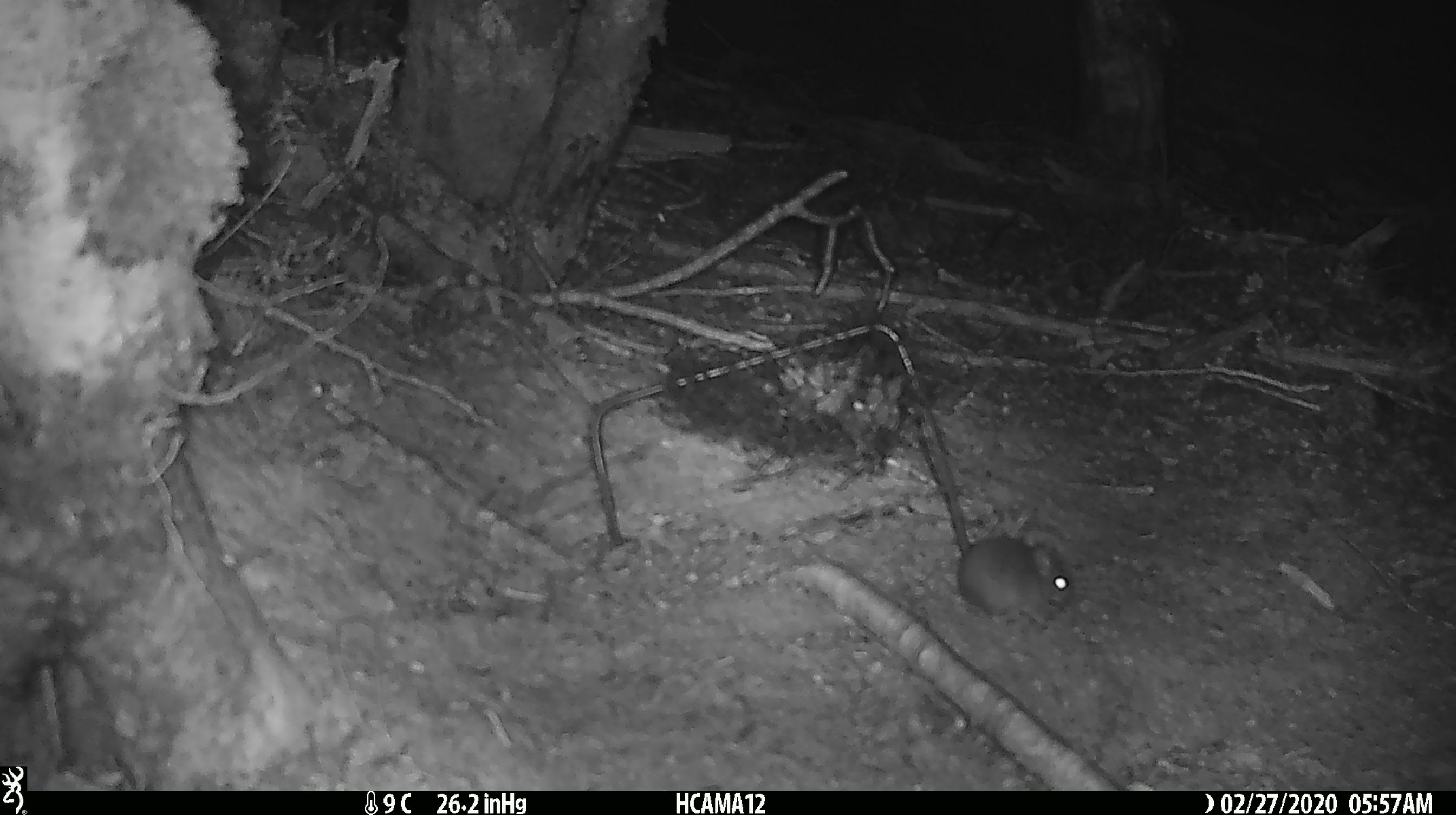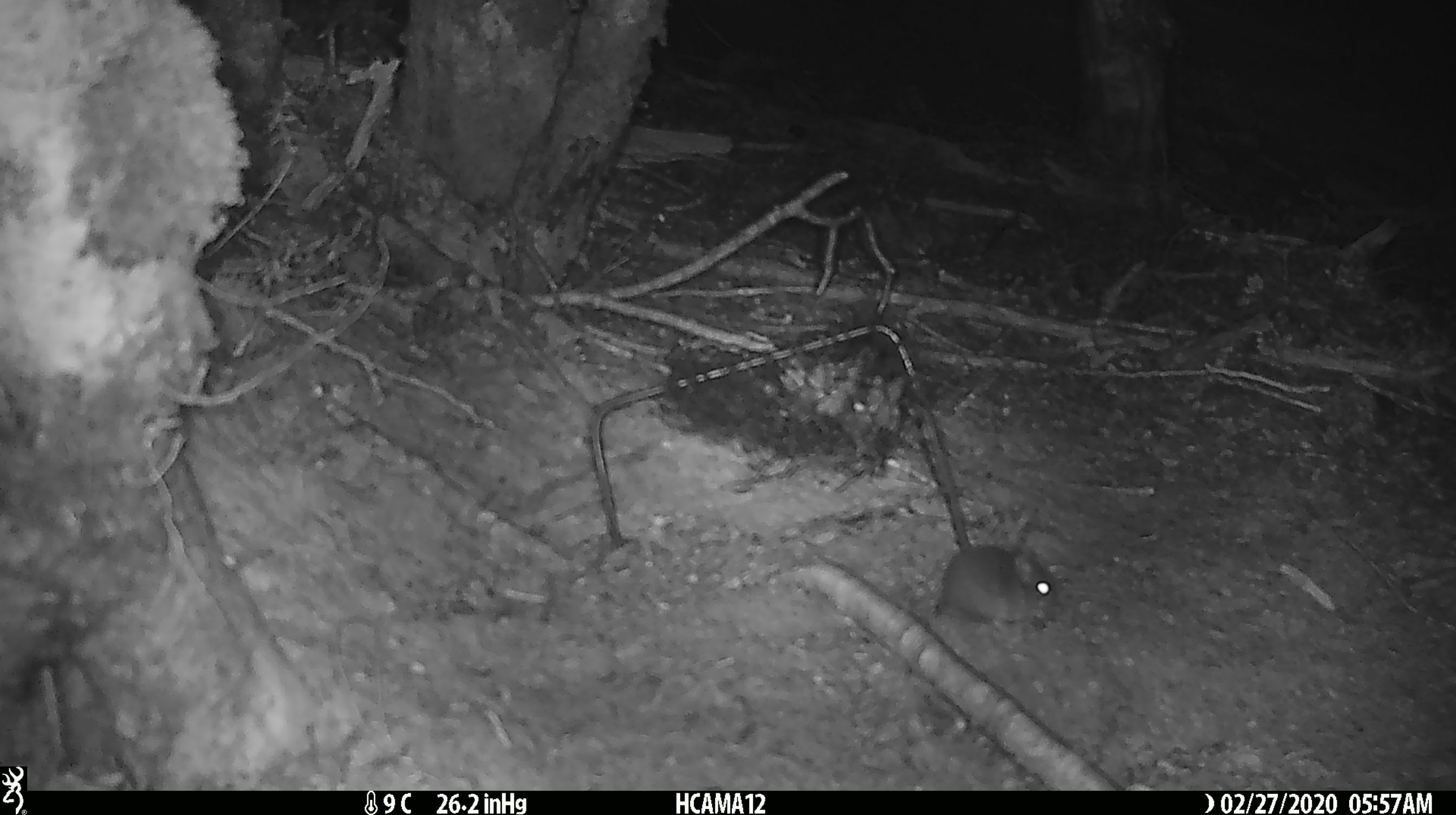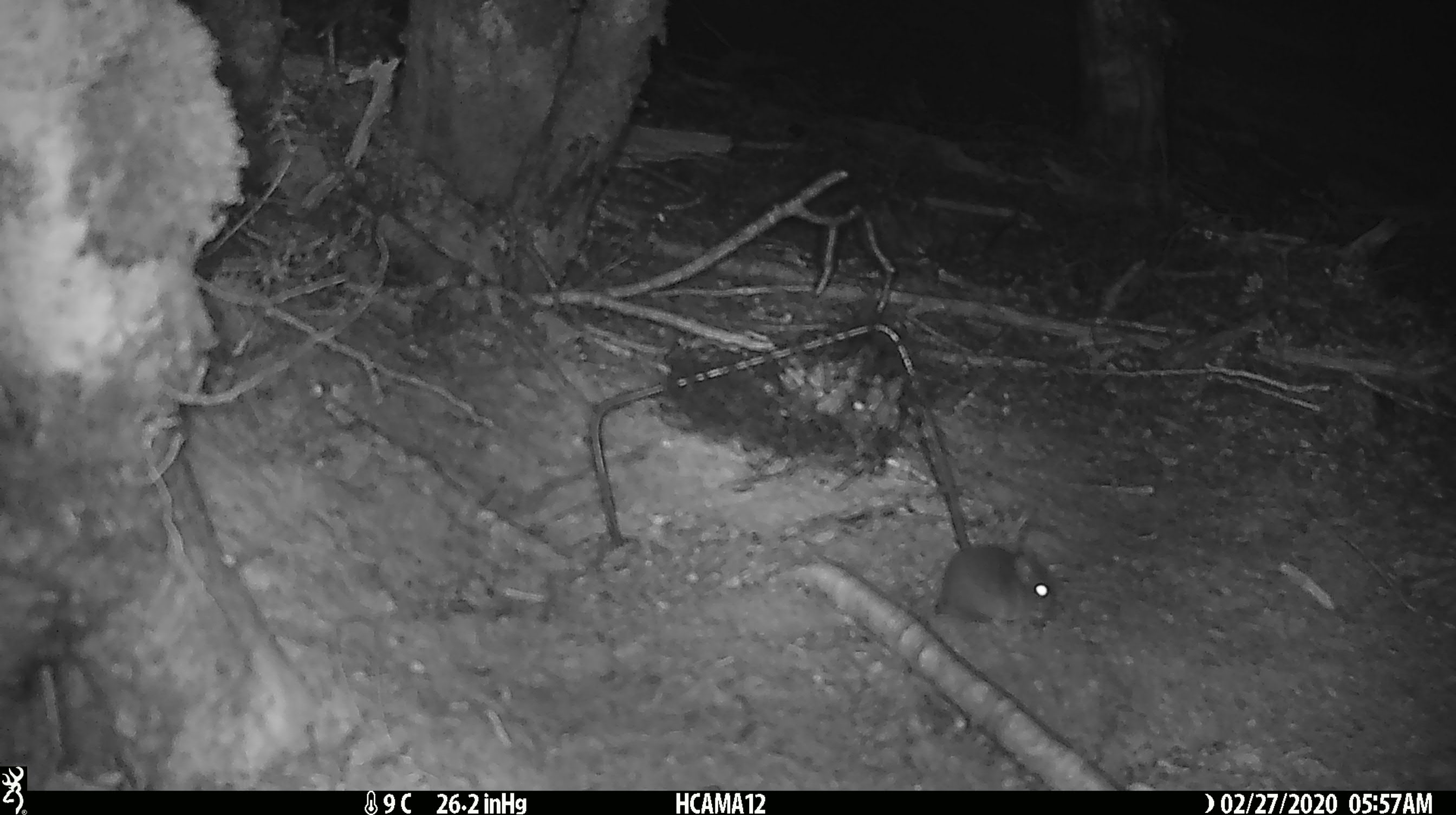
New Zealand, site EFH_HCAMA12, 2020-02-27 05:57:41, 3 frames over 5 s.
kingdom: Animalia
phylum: Chordata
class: Mammalia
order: Rodentia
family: Muridae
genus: Mus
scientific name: Mus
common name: mouse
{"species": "mouse (Mus)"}